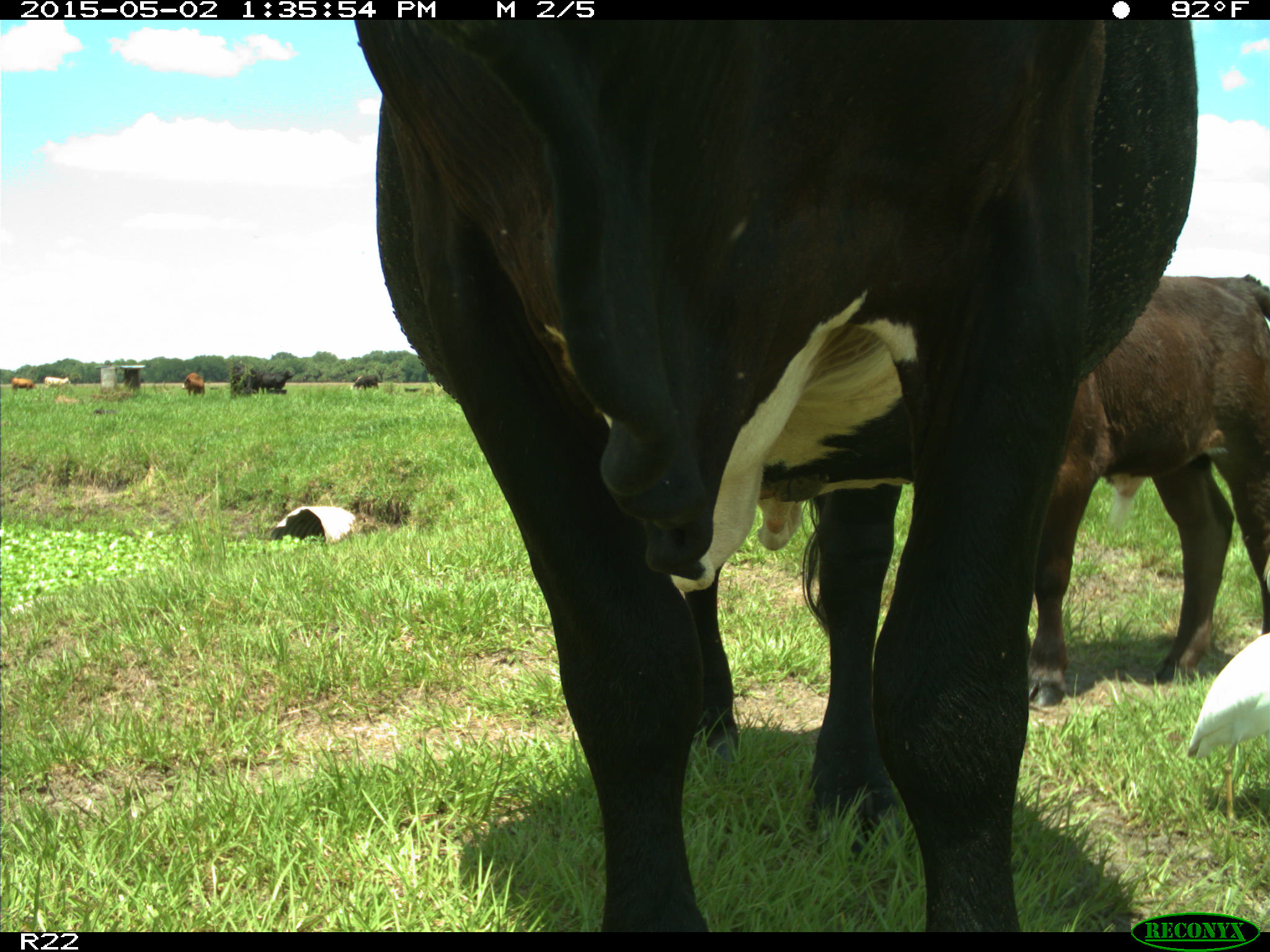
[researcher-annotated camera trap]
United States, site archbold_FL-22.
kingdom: Animalia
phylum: Chordata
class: Mammalia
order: Artiodactyla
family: Bovidae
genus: Bos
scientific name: Bos taurus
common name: domestic cow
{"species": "Bos taurus (domestic cow)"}